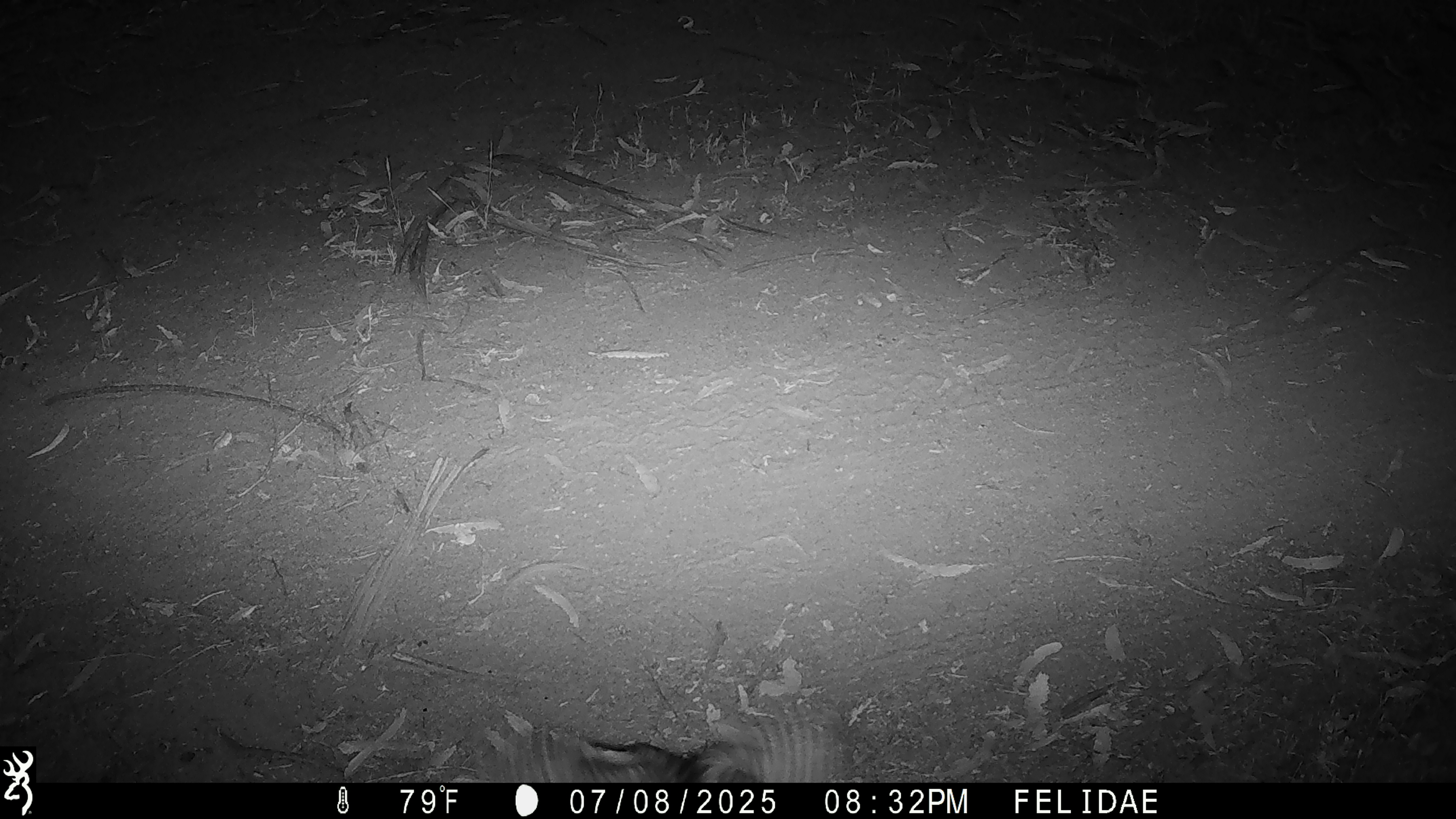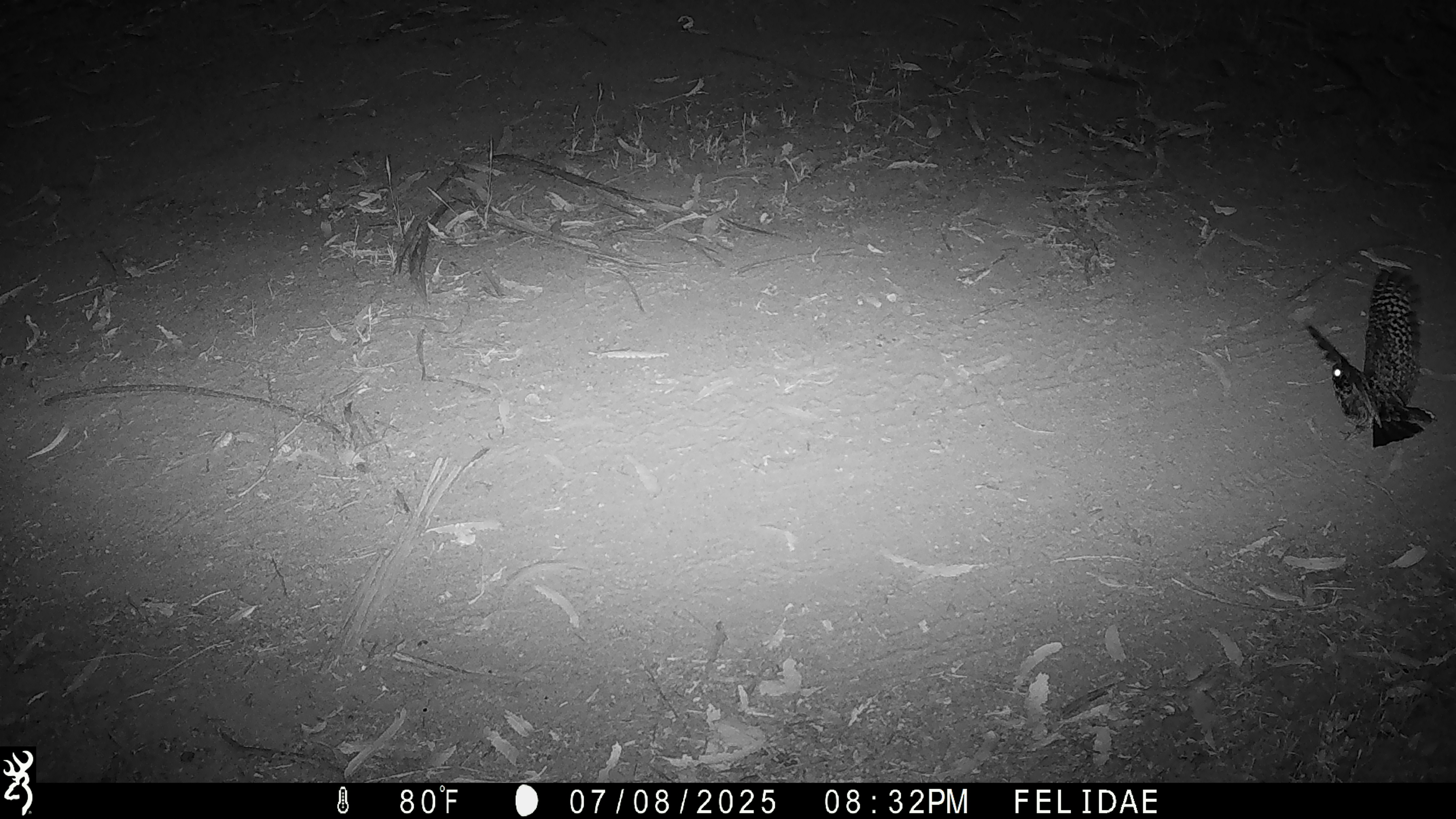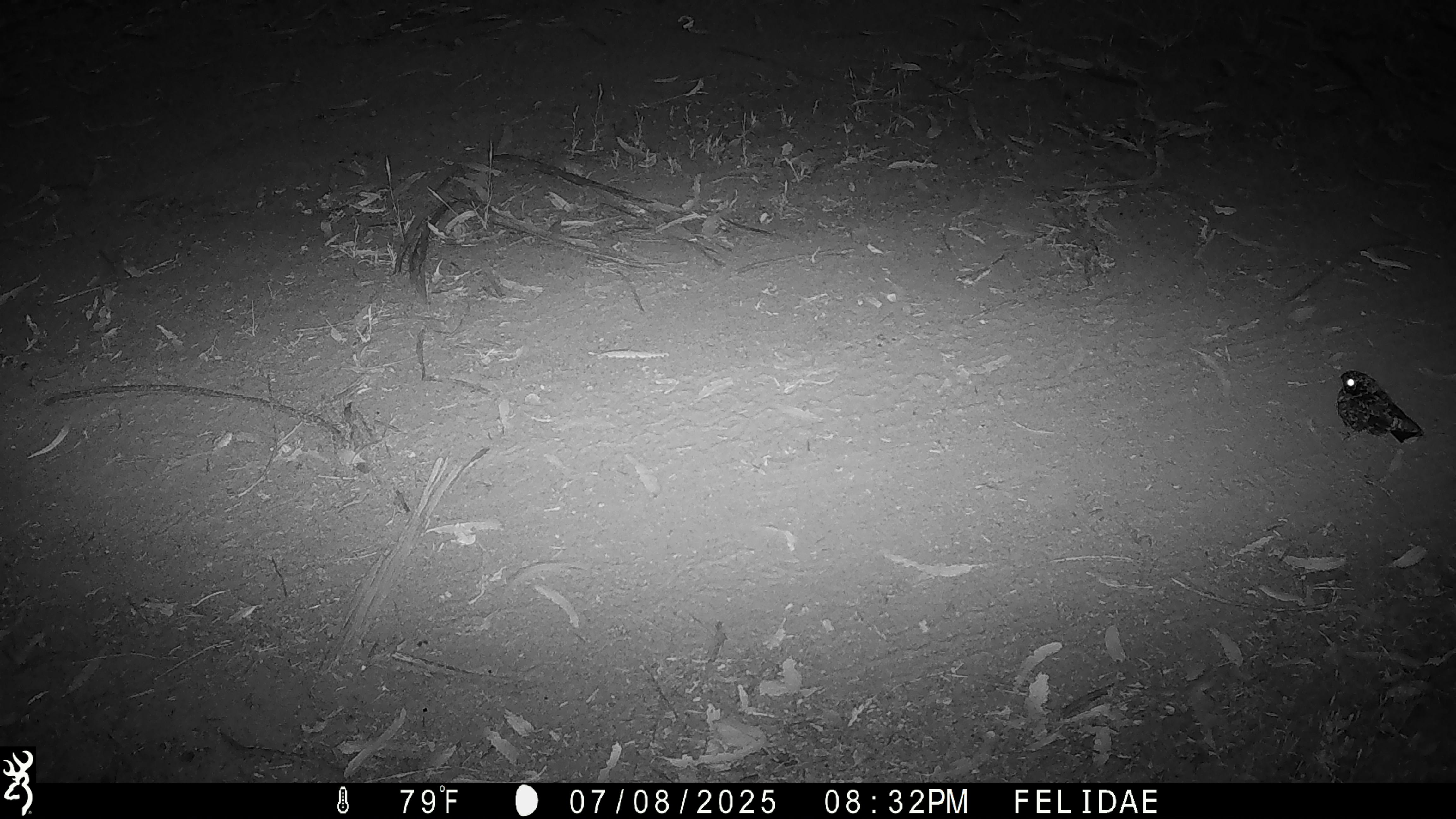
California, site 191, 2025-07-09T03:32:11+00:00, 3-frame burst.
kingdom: Animalia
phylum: Chordata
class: Aves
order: Caprimulgiformes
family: Caprimulgidae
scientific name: Caprimulgidae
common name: nightjar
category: unknown nightjar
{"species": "unknown nightjar (nightjar) (Caprimulgidae)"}